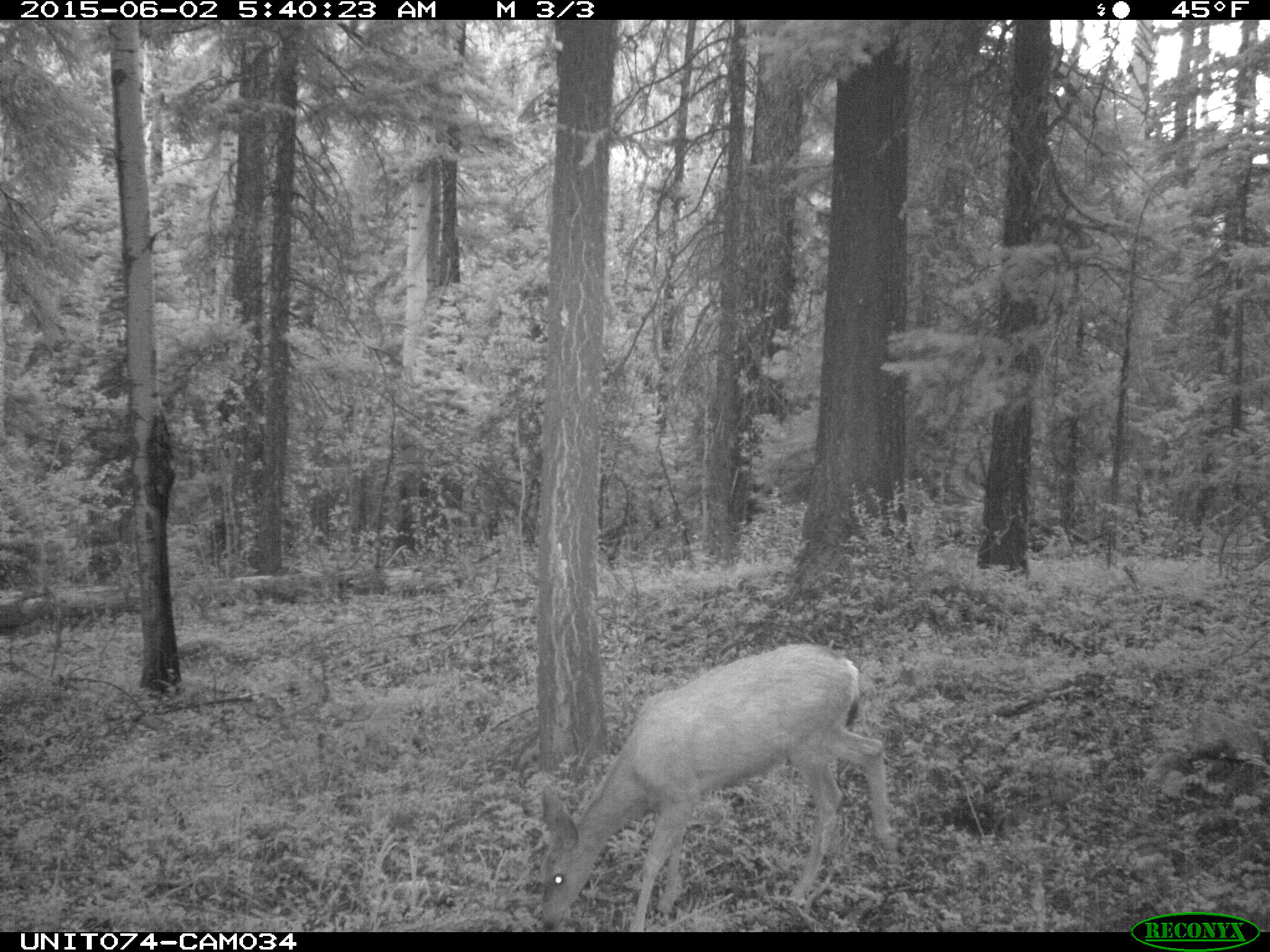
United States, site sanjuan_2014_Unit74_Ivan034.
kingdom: Animalia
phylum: Chordata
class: Mammalia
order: Artiodactyla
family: Cervidae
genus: Odocoileus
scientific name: Odocoileus hemionus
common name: mule deer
Odocoileus hemionus (mule deer).